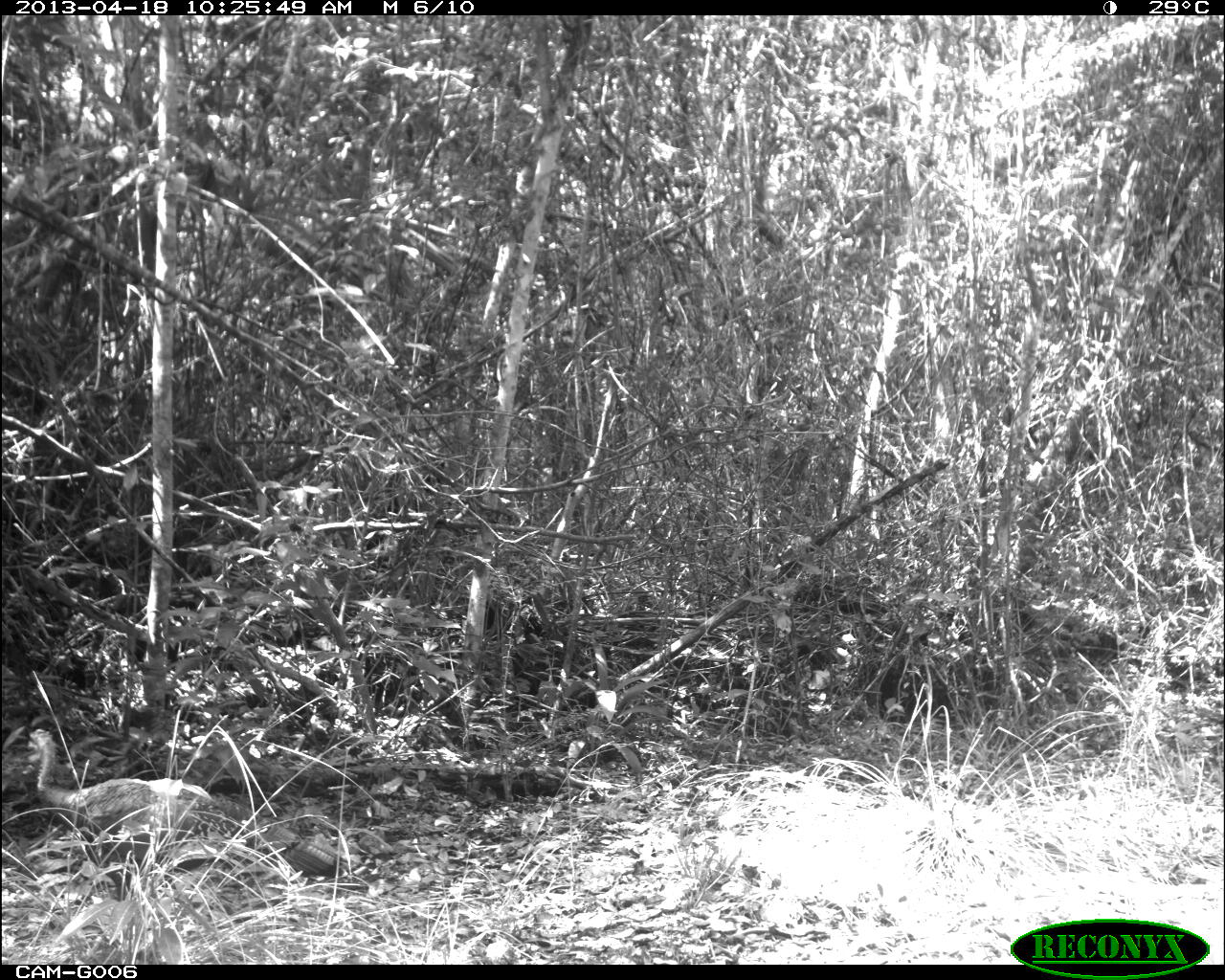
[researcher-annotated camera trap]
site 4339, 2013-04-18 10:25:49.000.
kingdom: Animalia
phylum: Chordata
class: Aves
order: Galliformes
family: Phasianidae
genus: Meleagris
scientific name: Meleagris ocellata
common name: ocellated turkey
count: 1